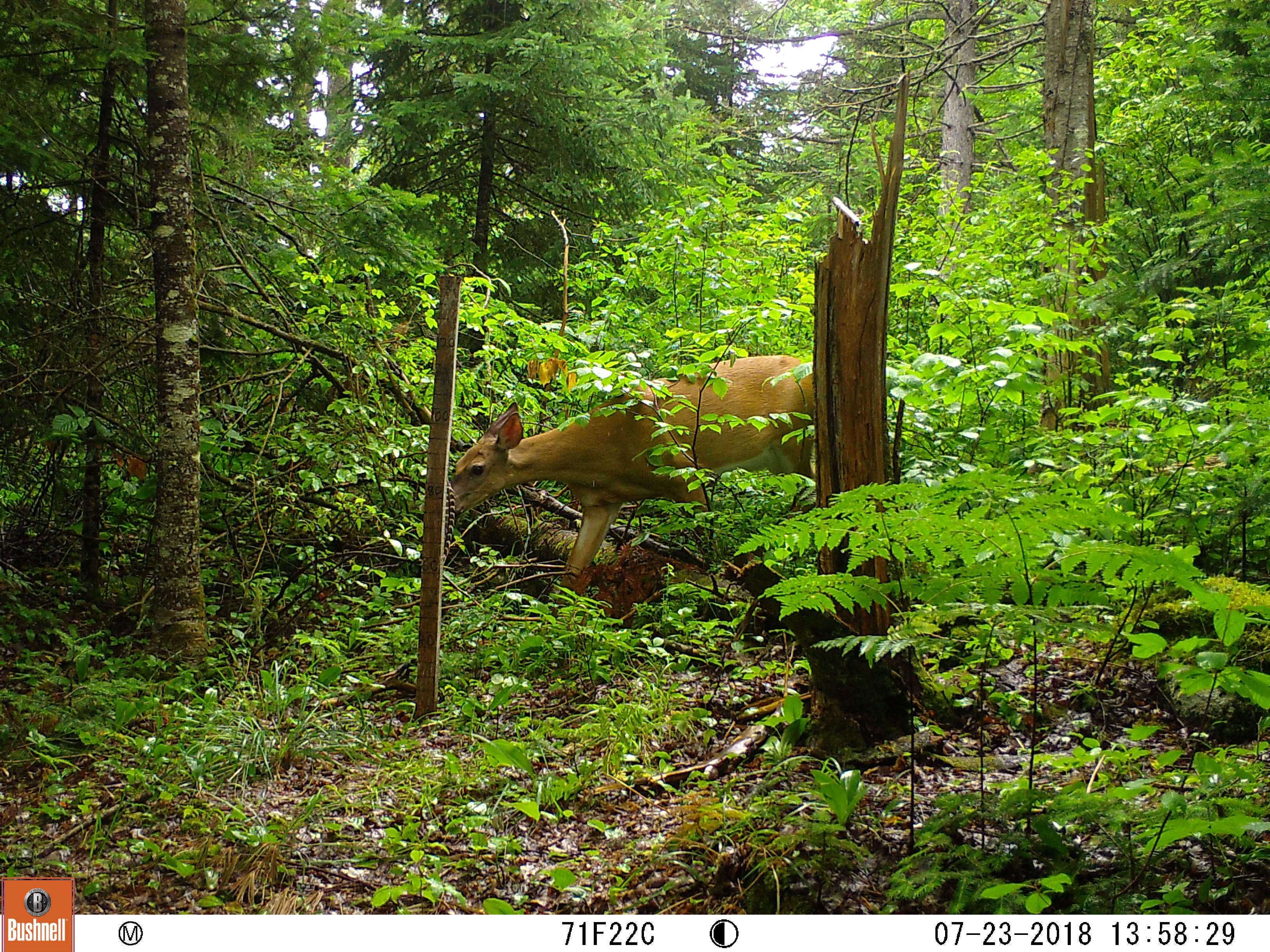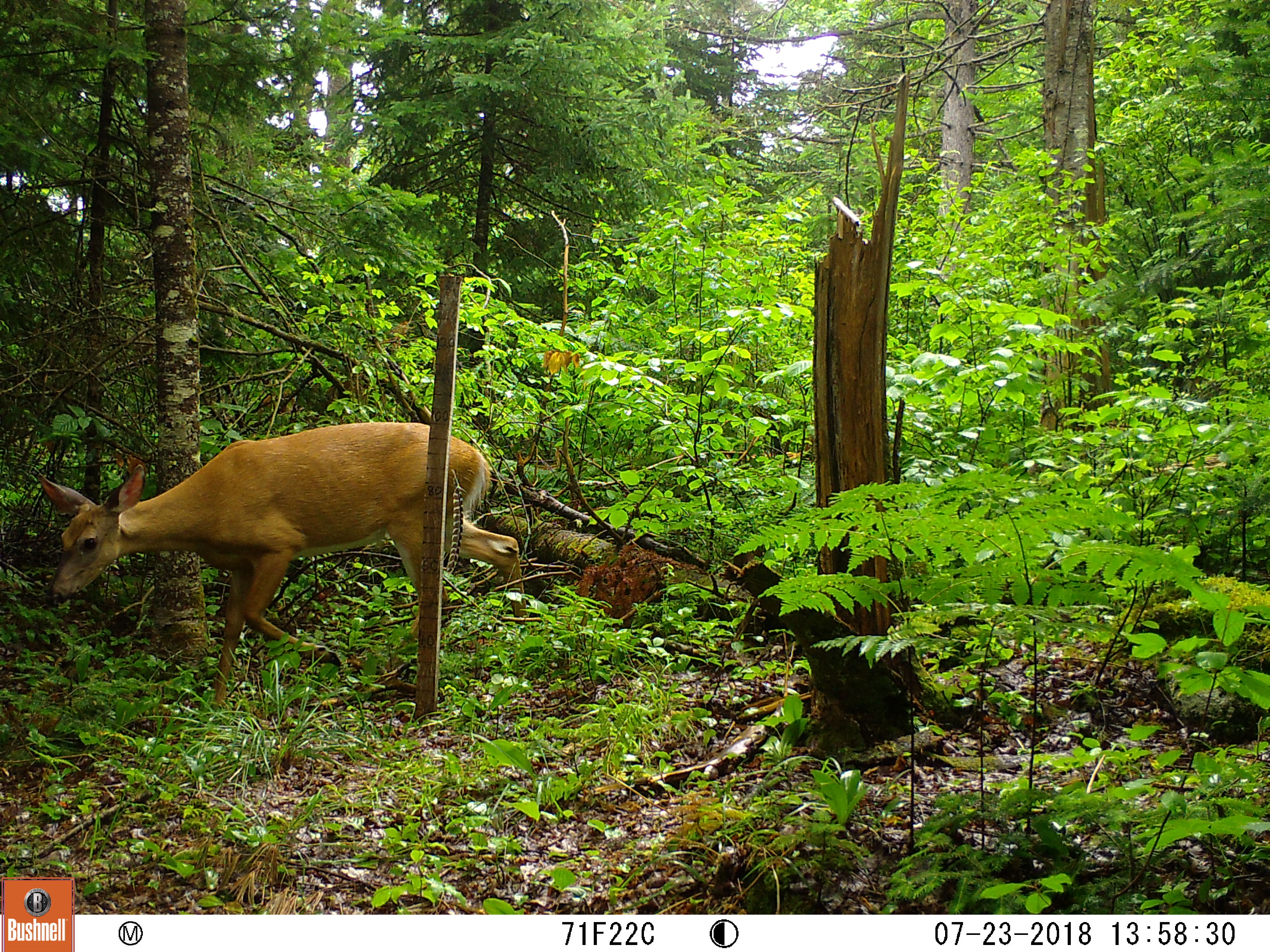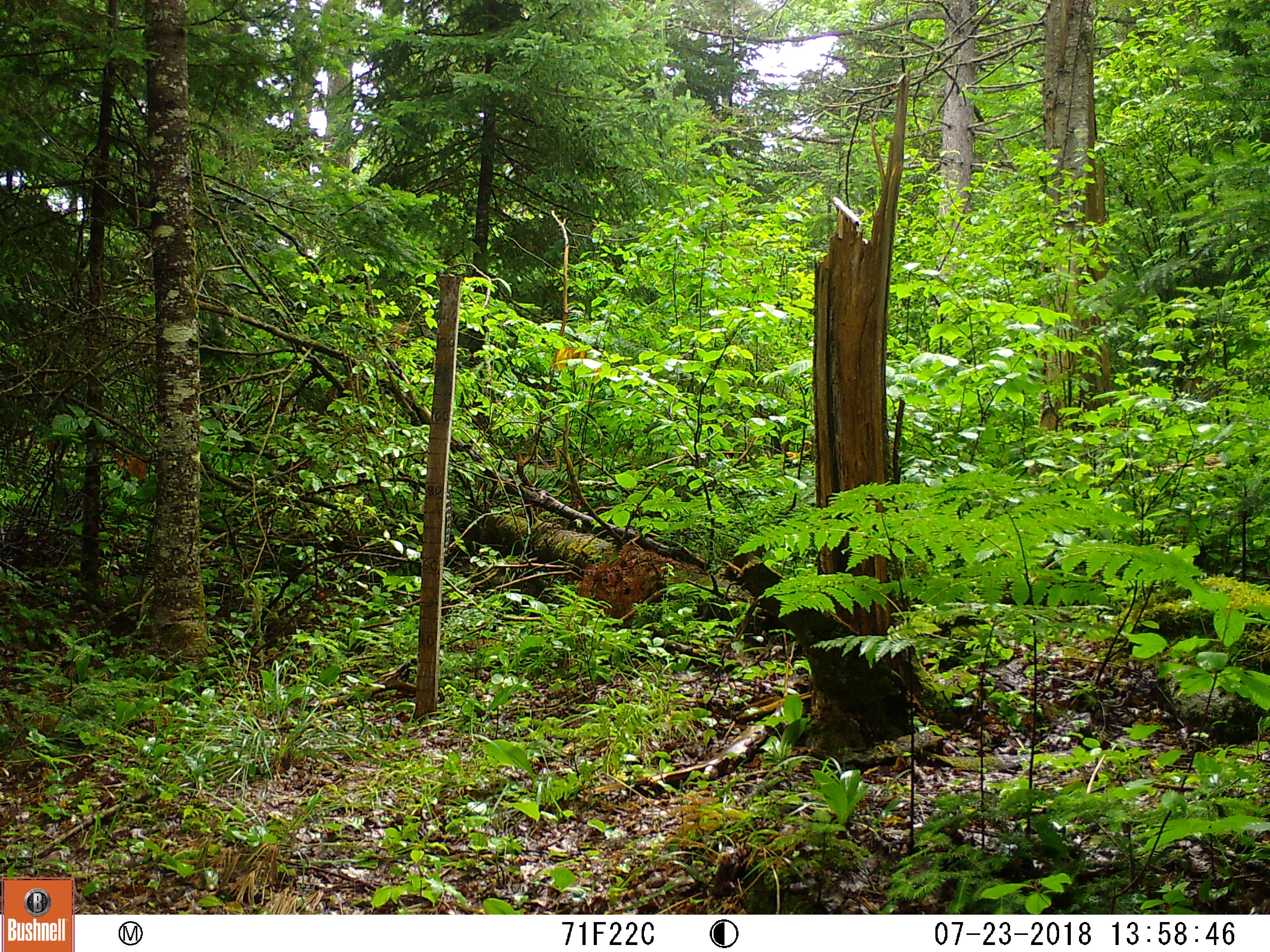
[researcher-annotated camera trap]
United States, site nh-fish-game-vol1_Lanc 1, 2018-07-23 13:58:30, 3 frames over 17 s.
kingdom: Animalia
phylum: Chordata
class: Mammalia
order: Artiodactyla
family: Cervidae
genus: Odocoileus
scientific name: Odocoileus virginianus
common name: white-tailed deer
White-tailed deer (Odocoileus virginianus).